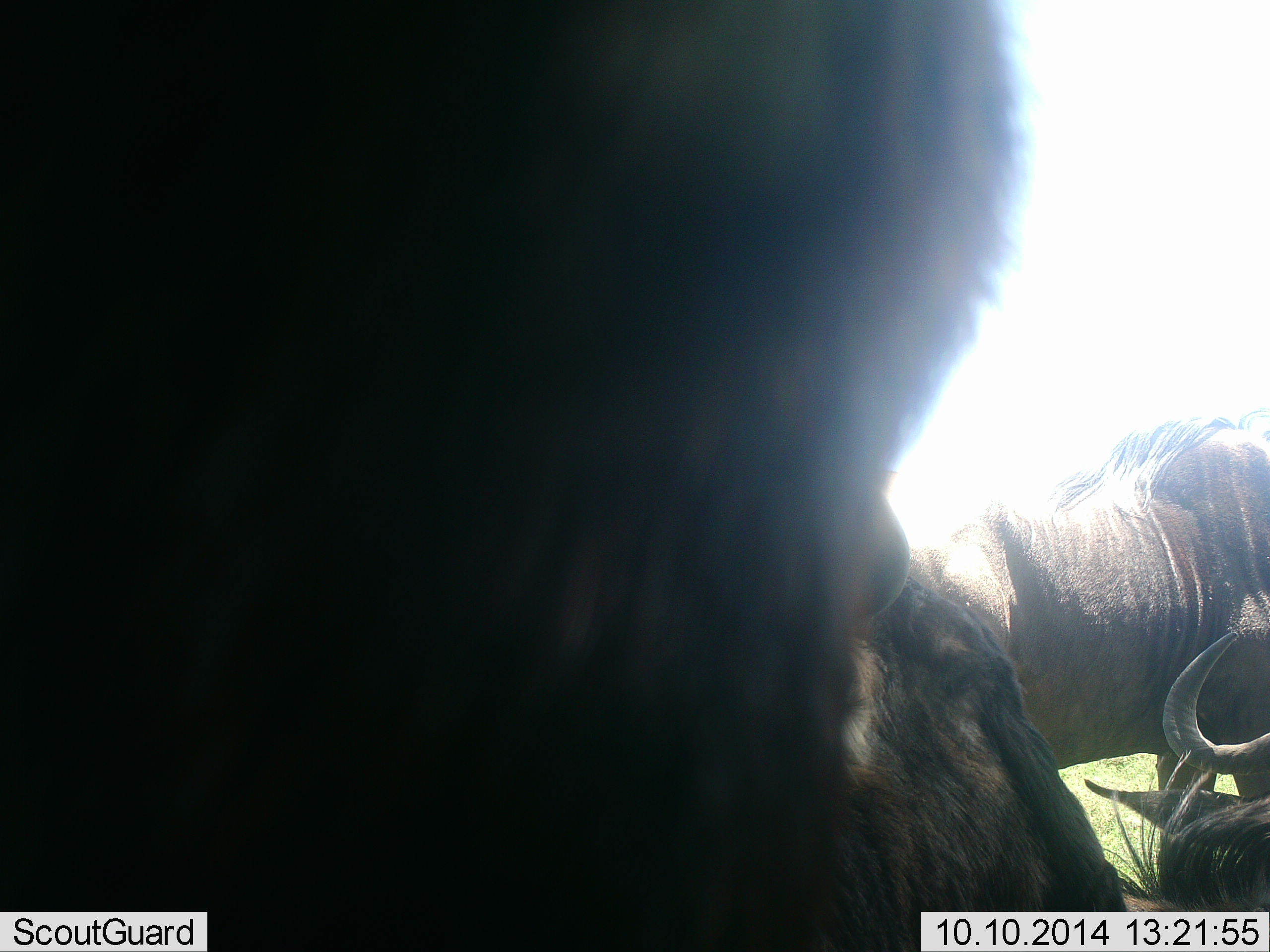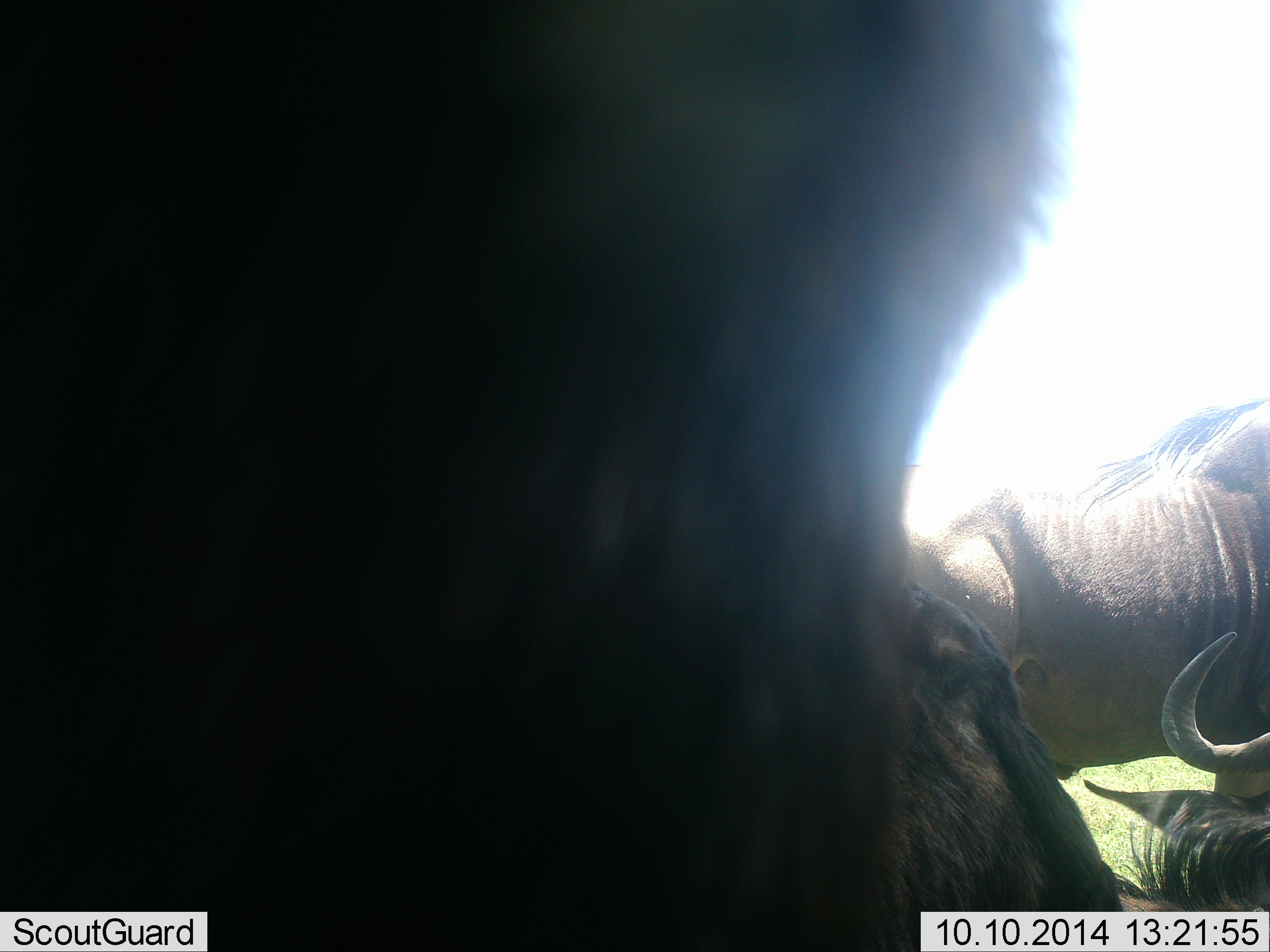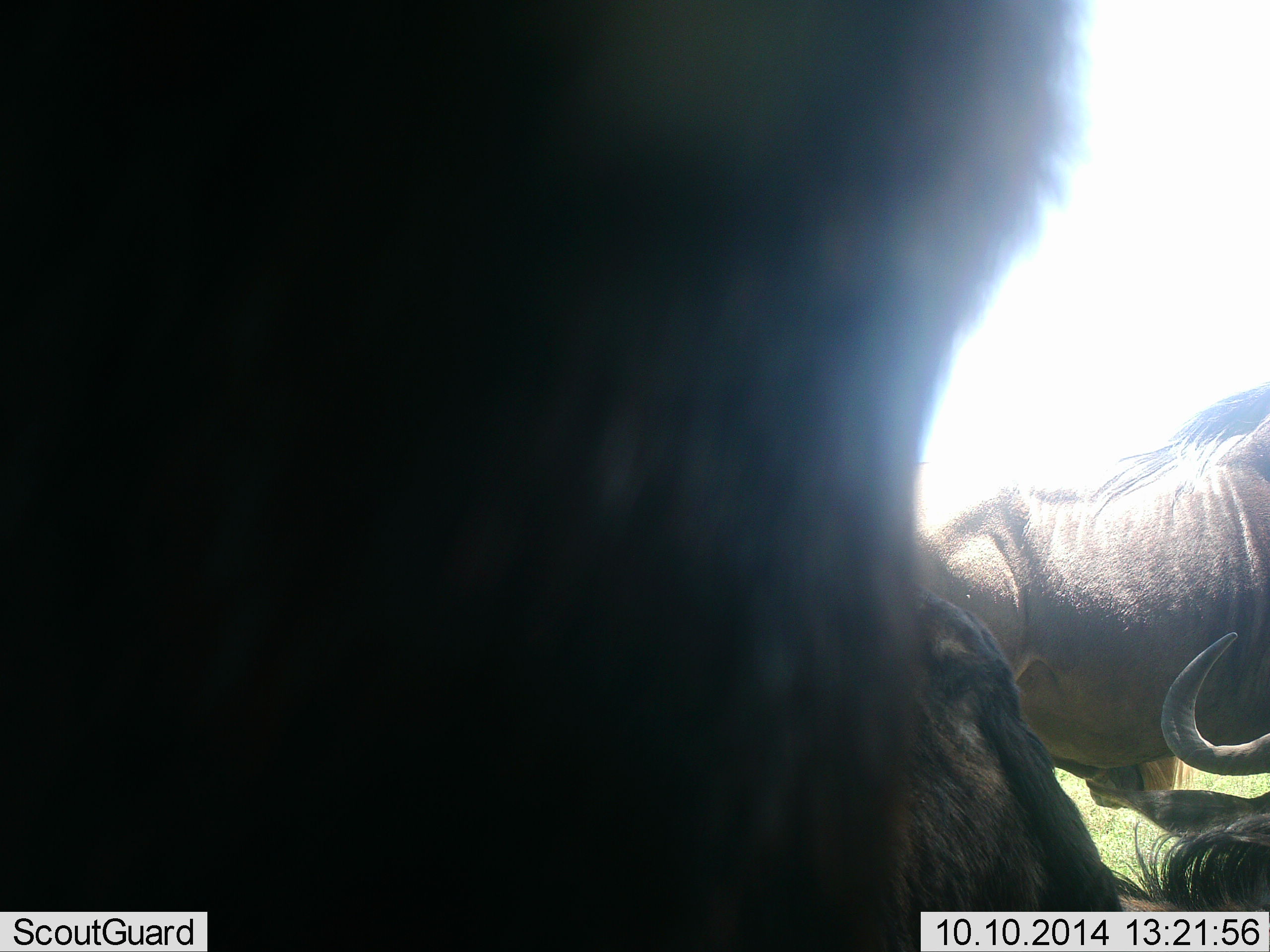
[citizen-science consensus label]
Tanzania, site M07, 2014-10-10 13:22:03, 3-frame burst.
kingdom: Animalia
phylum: Chordata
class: Mammalia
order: Artiodactyla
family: Bovidae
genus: Connochaetes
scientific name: Connochaetes taurinus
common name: blue wildebeest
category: wildebeest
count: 3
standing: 80%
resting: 60%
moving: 20%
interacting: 10%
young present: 0%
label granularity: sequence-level